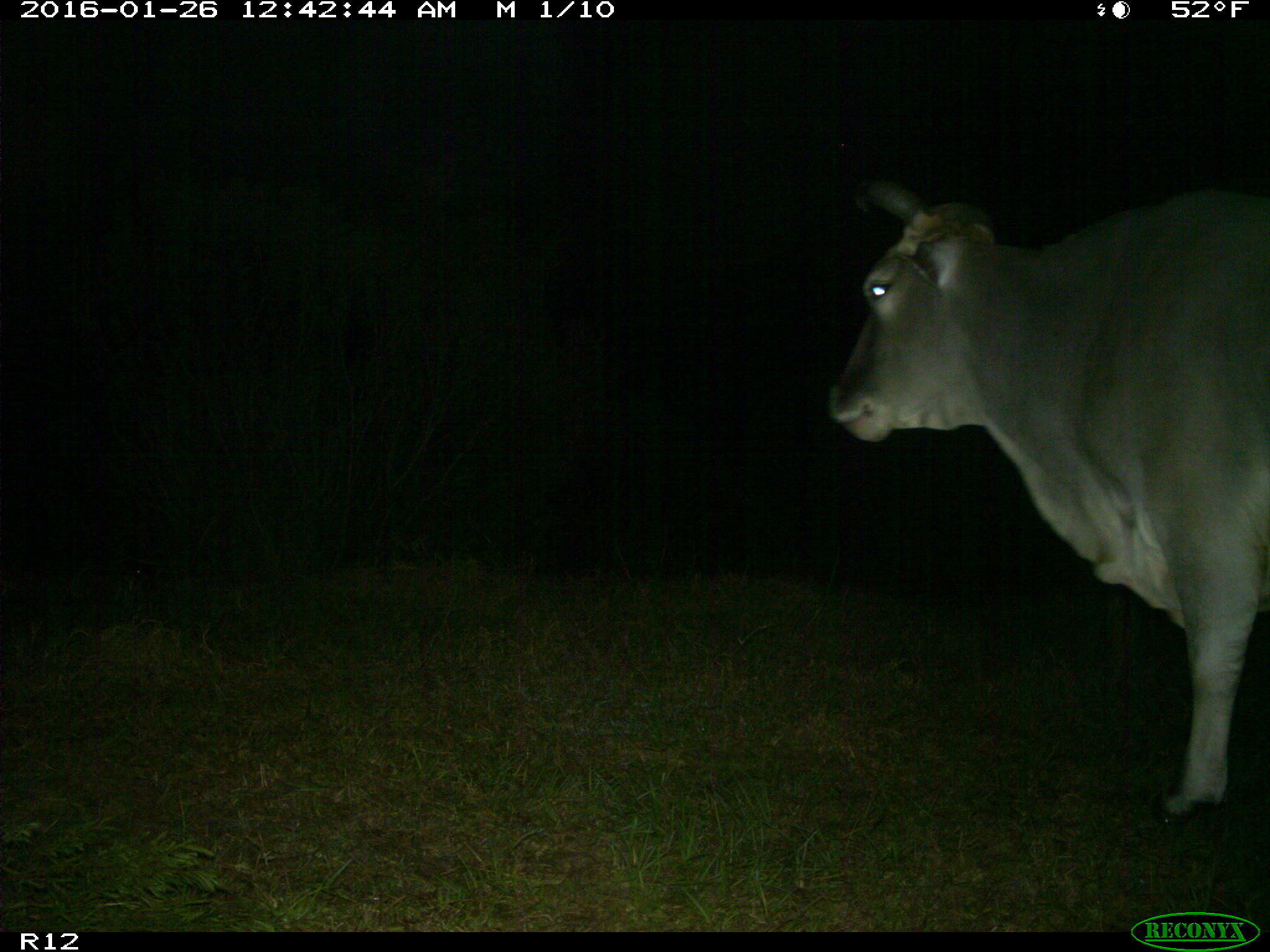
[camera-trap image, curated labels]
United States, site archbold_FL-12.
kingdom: Animalia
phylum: Chordata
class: Mammalia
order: Artiodactyla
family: Bovidae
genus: Bos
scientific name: Bos taurus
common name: domestic cow